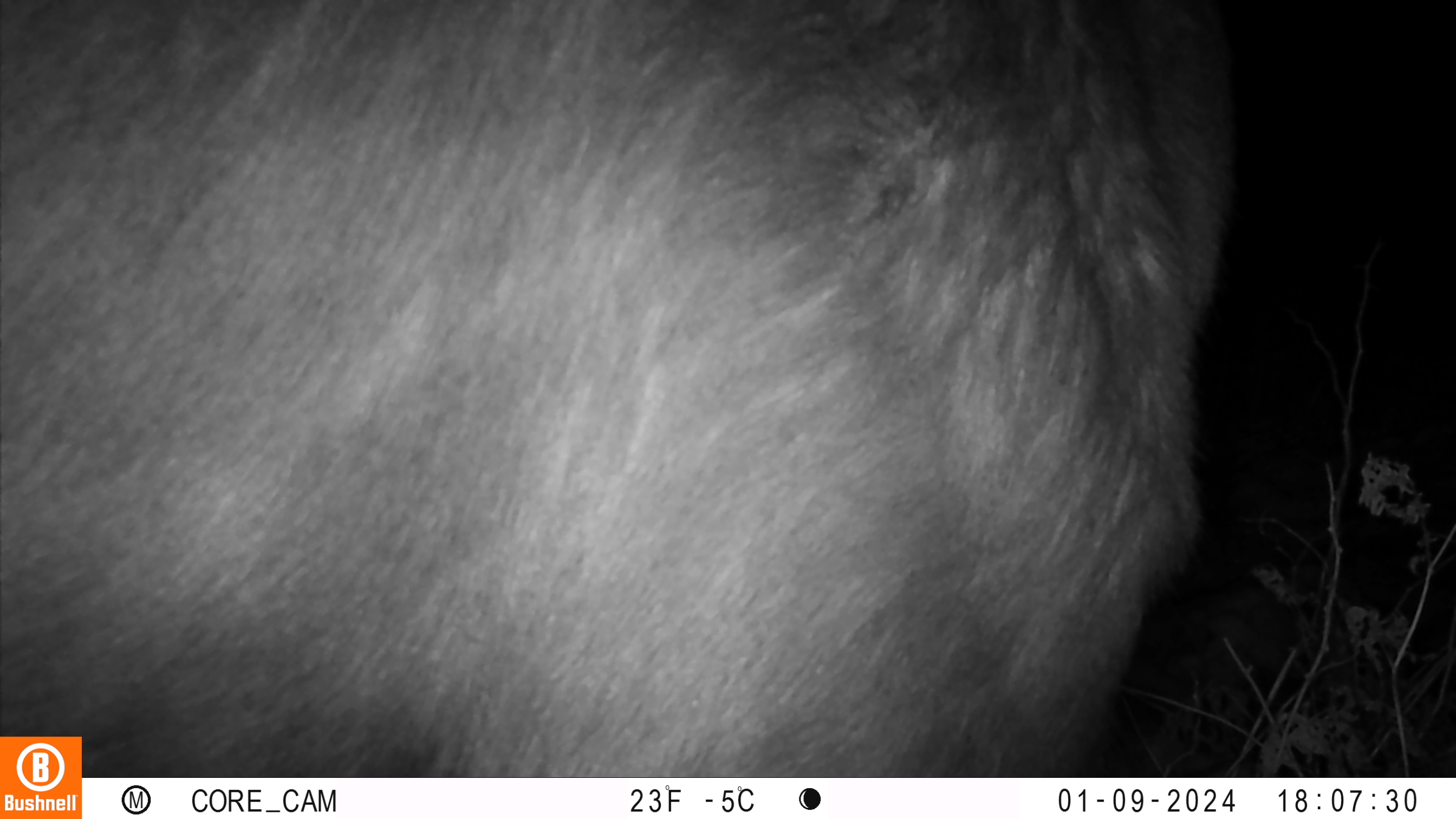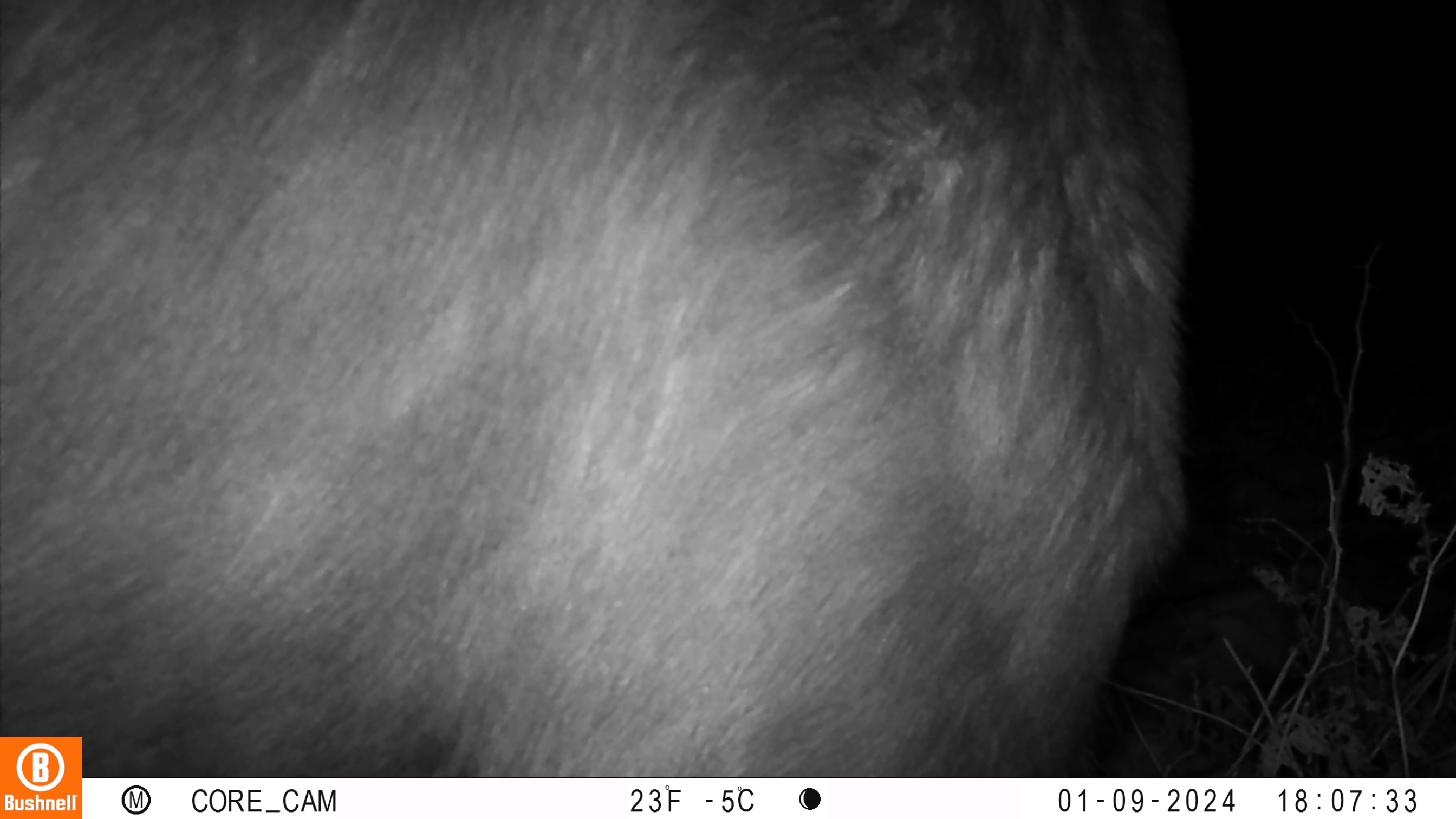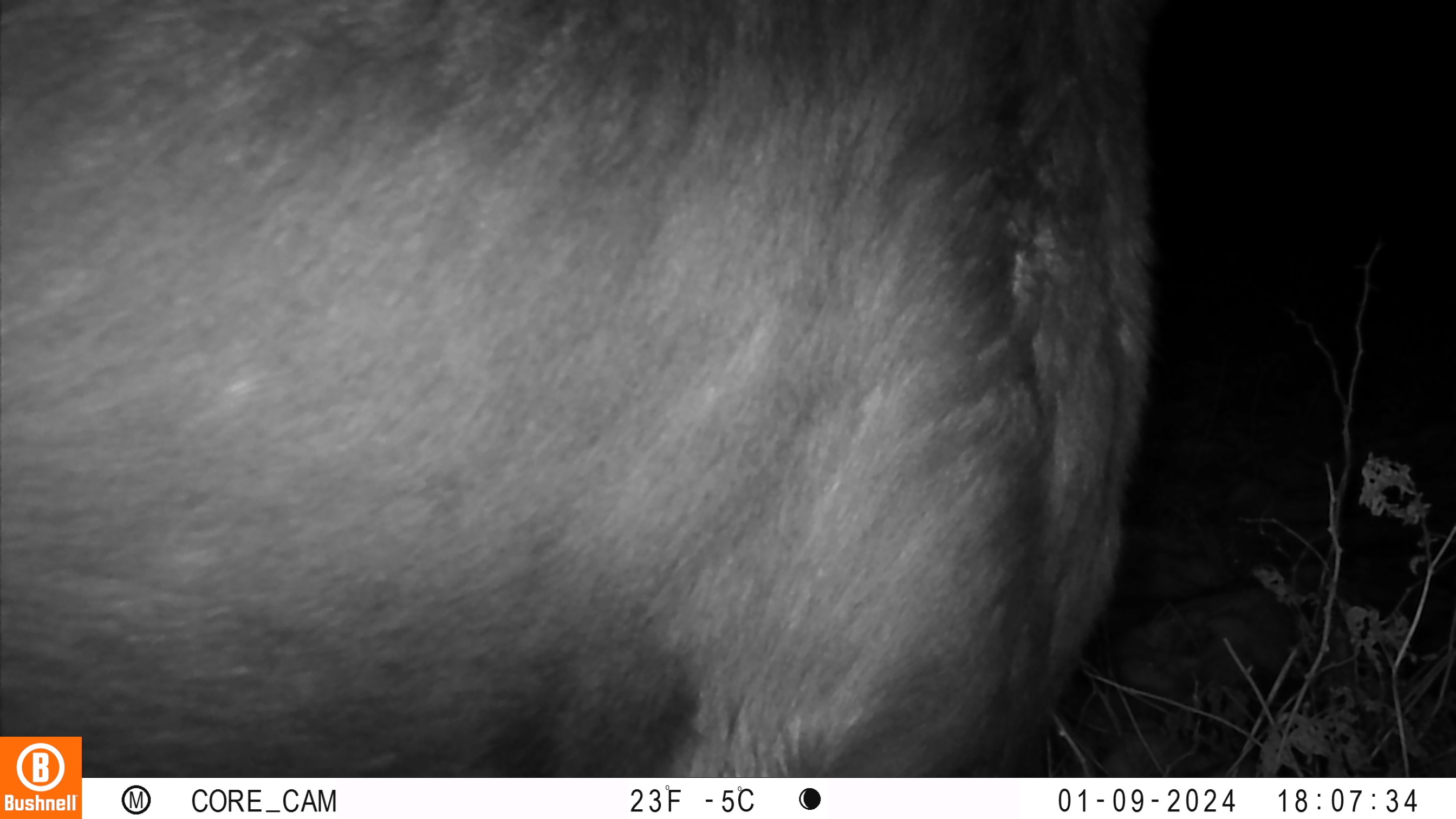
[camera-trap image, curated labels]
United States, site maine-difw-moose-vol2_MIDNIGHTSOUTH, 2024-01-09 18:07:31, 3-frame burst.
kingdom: Animalia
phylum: Chordata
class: Mammalia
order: Artiodactyla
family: Cervidae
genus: Alces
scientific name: Alces alces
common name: moose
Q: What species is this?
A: Moose (Alces alces).